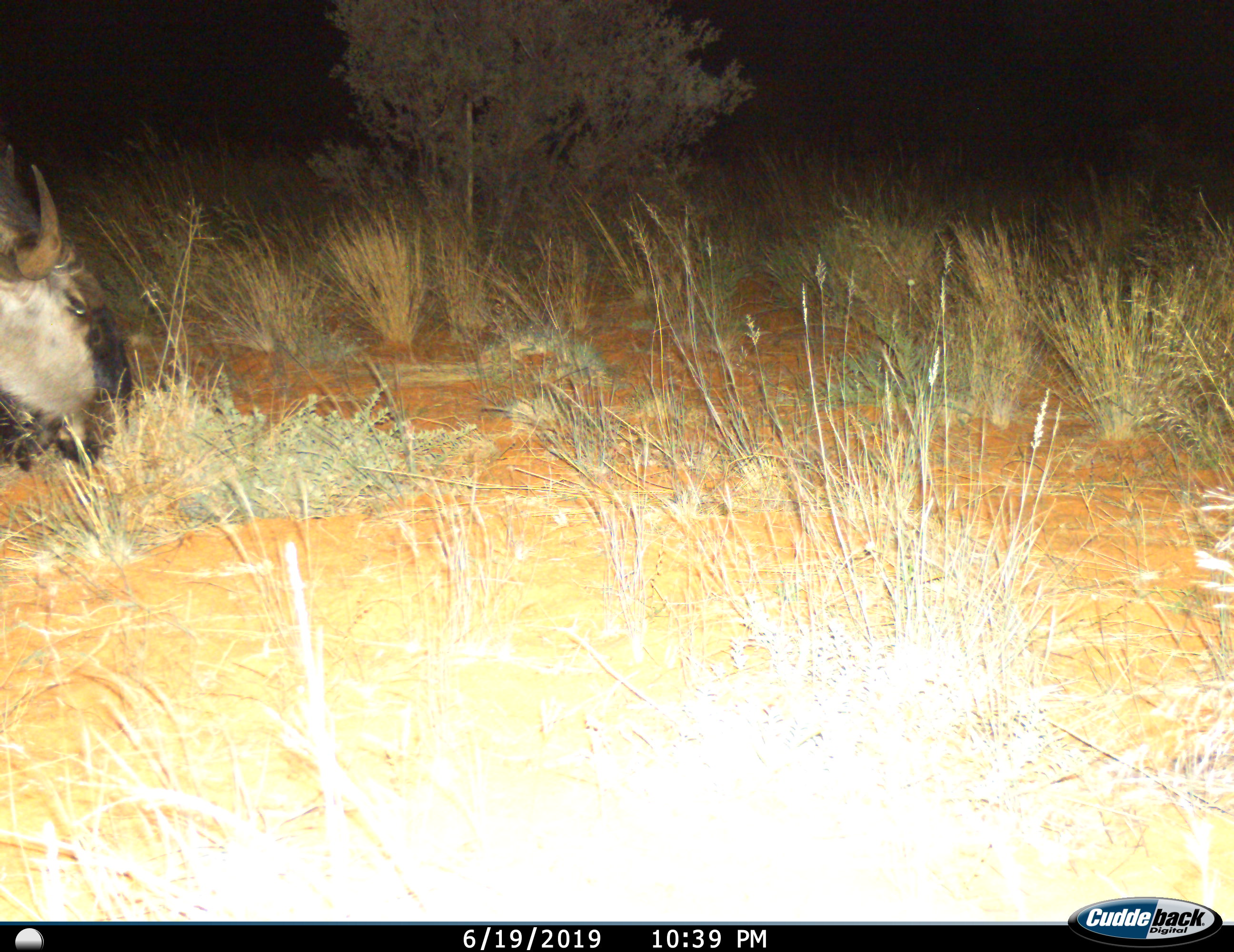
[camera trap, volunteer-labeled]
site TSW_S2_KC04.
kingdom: Animalia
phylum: Chordata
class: Mammalia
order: Artiodactyla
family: Bovidae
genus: Connochaetes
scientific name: Connochaetes taurinus taurinus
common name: blue wildebeest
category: wildebeestblue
Wildebeestblue (blue wildebeest) (Connochaetes taurinus taurinus), count 1. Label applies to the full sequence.